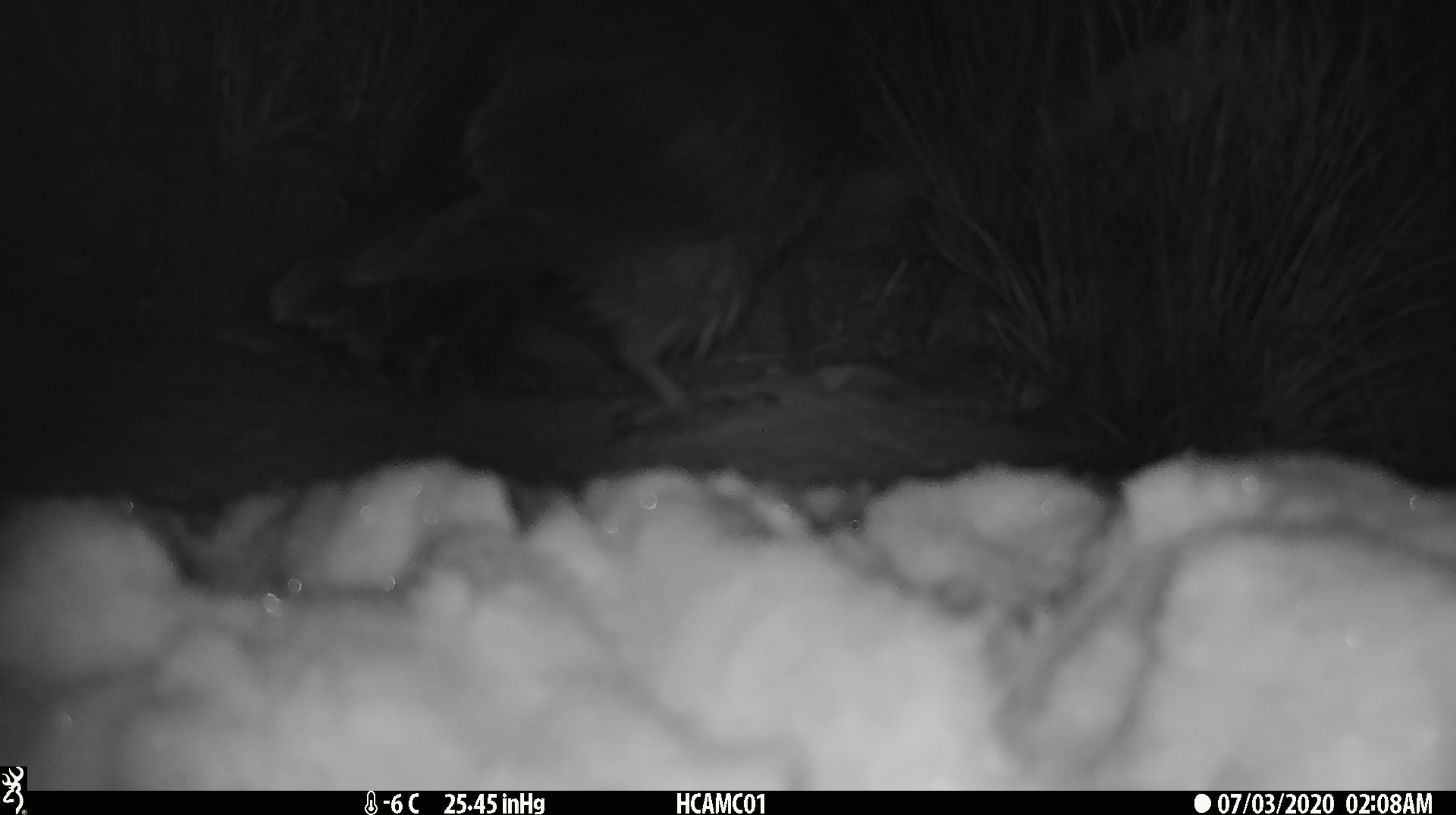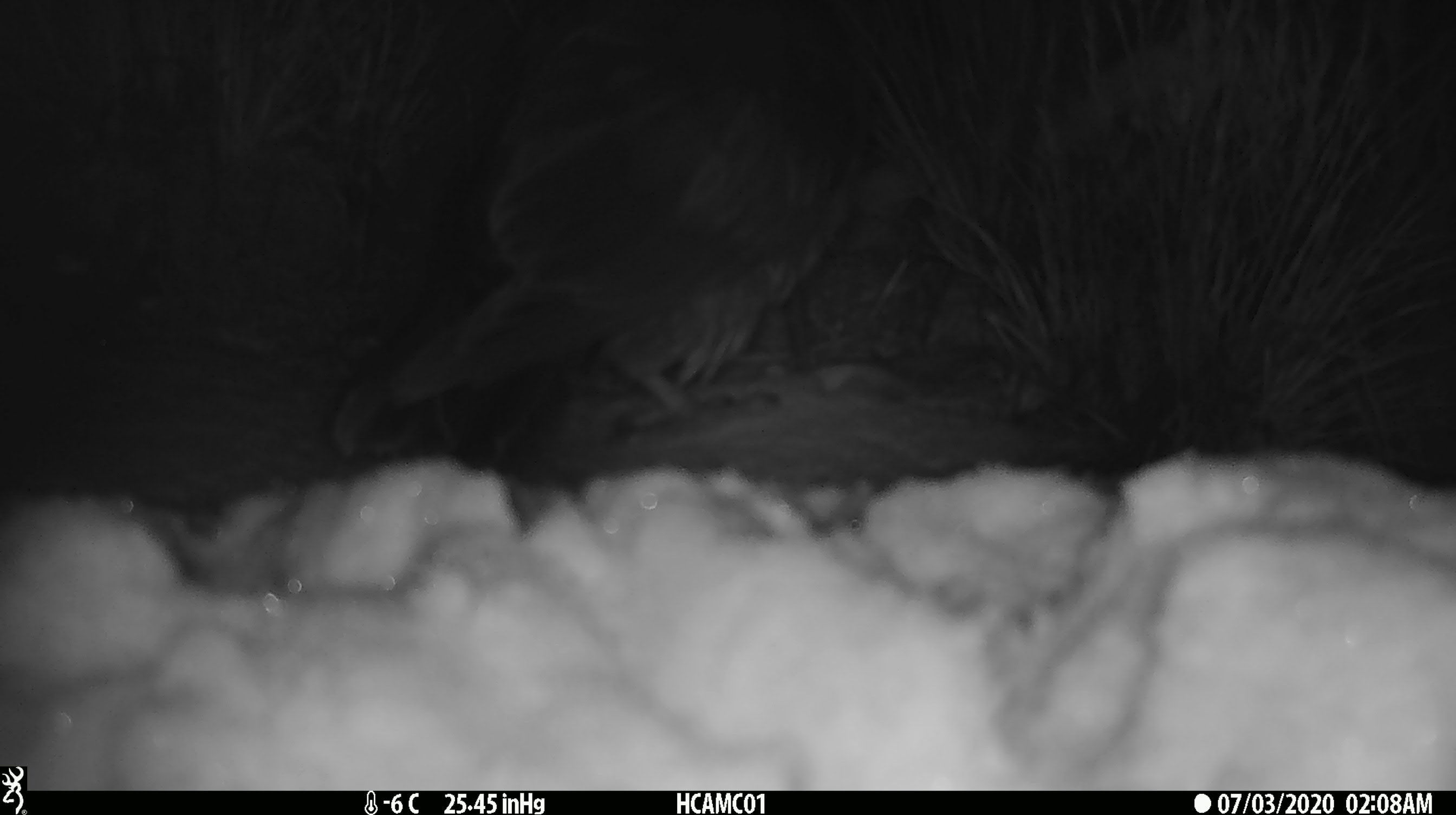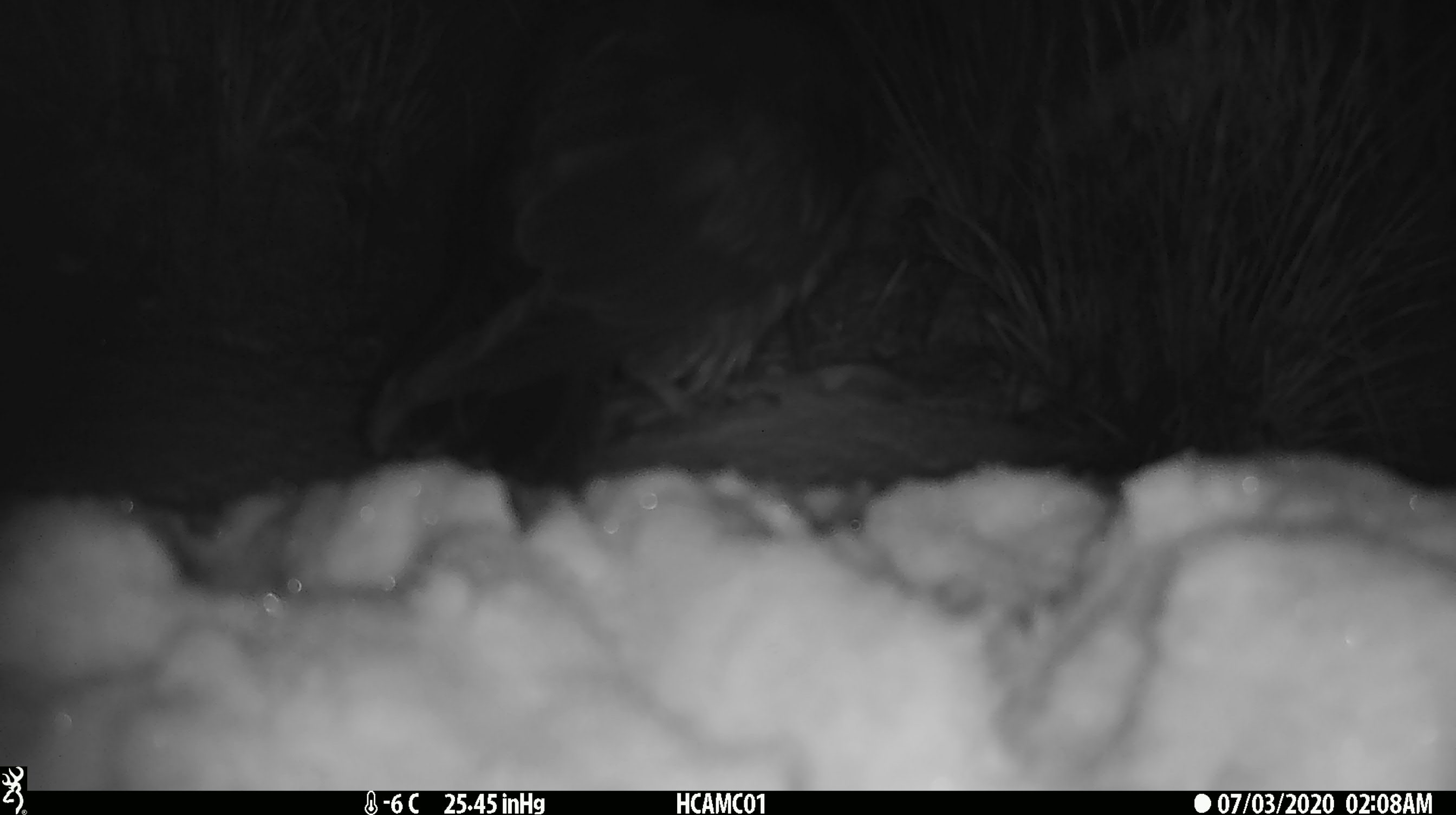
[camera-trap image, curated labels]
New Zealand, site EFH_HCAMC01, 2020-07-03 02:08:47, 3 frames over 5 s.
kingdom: Animalia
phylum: Chordata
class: Aves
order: Psittaciformes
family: Strigopidae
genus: Nestor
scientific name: Nestor notabilis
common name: kea